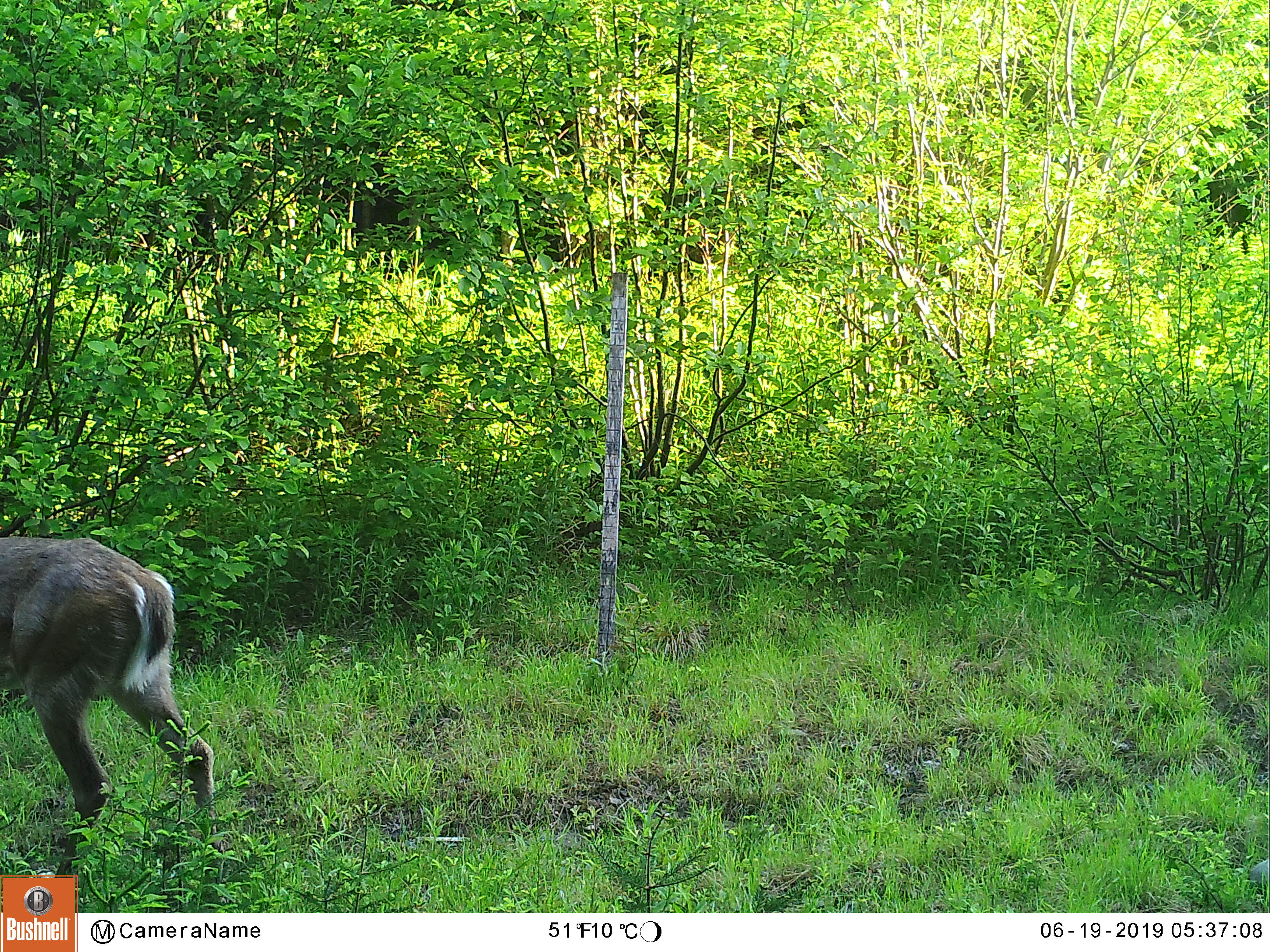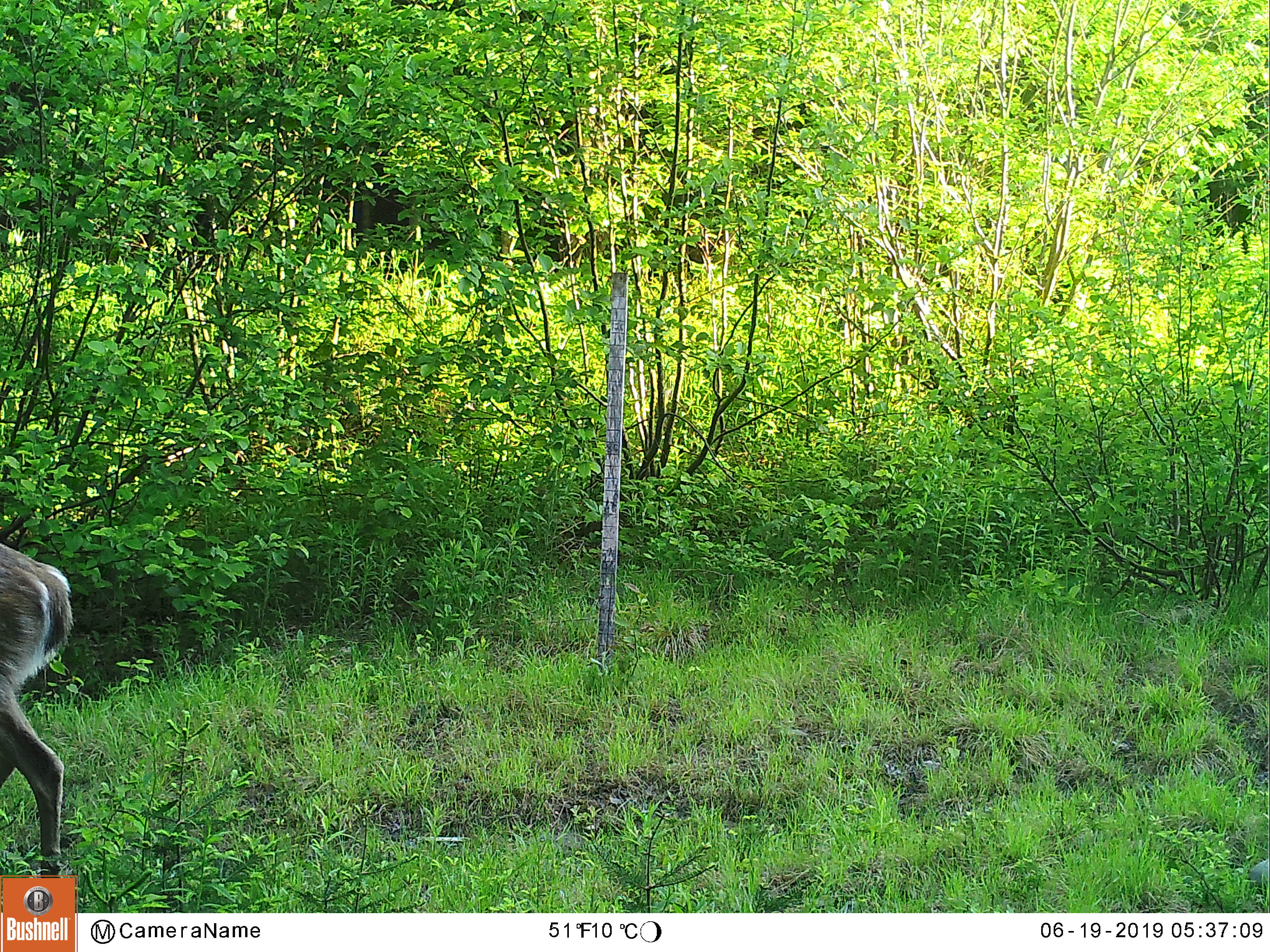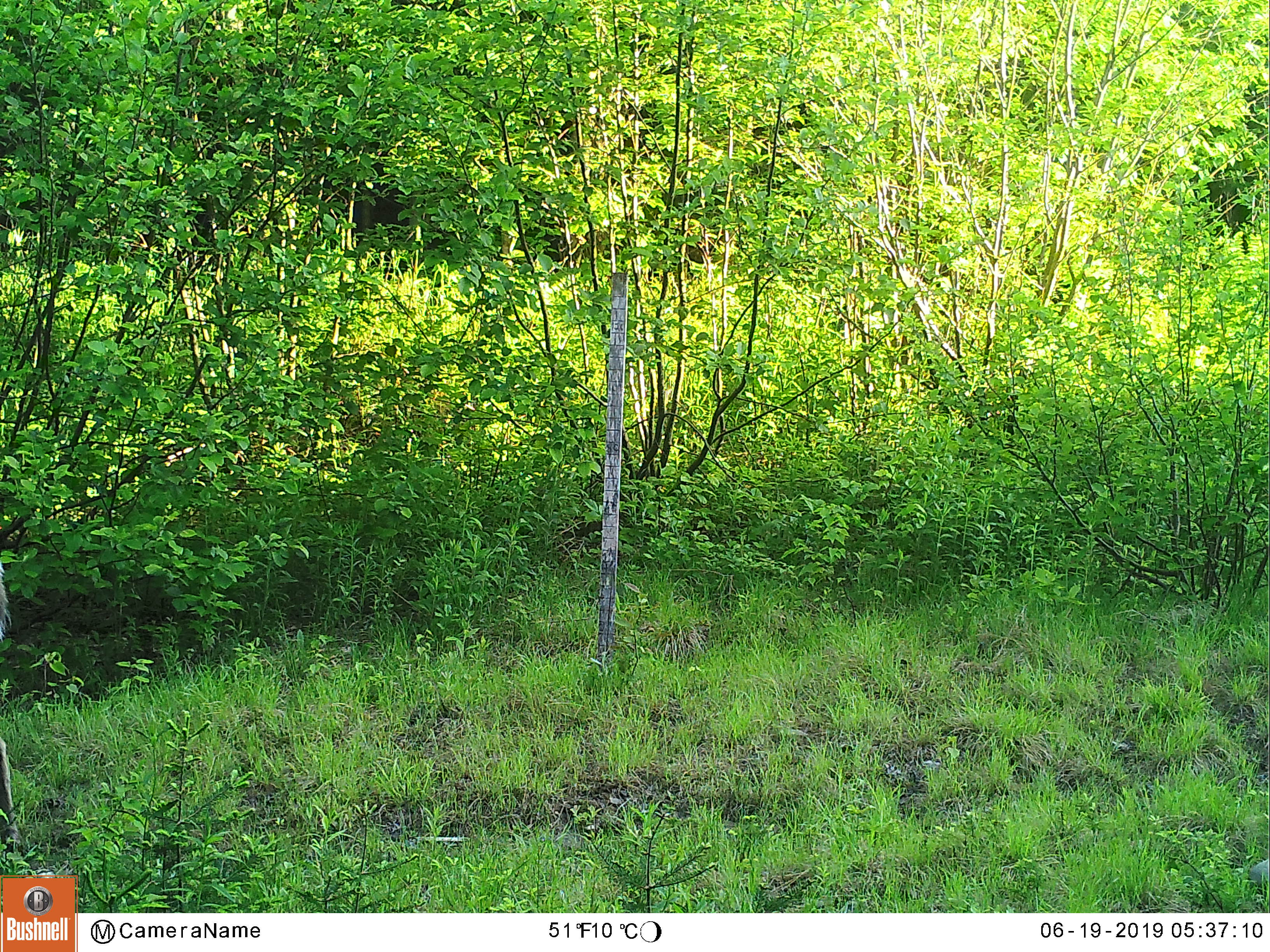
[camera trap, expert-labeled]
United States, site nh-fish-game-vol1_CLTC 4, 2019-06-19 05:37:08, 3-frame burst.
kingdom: Animalia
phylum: Chordata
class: Mammalia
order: Artiodactyla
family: Cervidae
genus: Odocoileus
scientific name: Odocoileus virginianus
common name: white-tailed deer